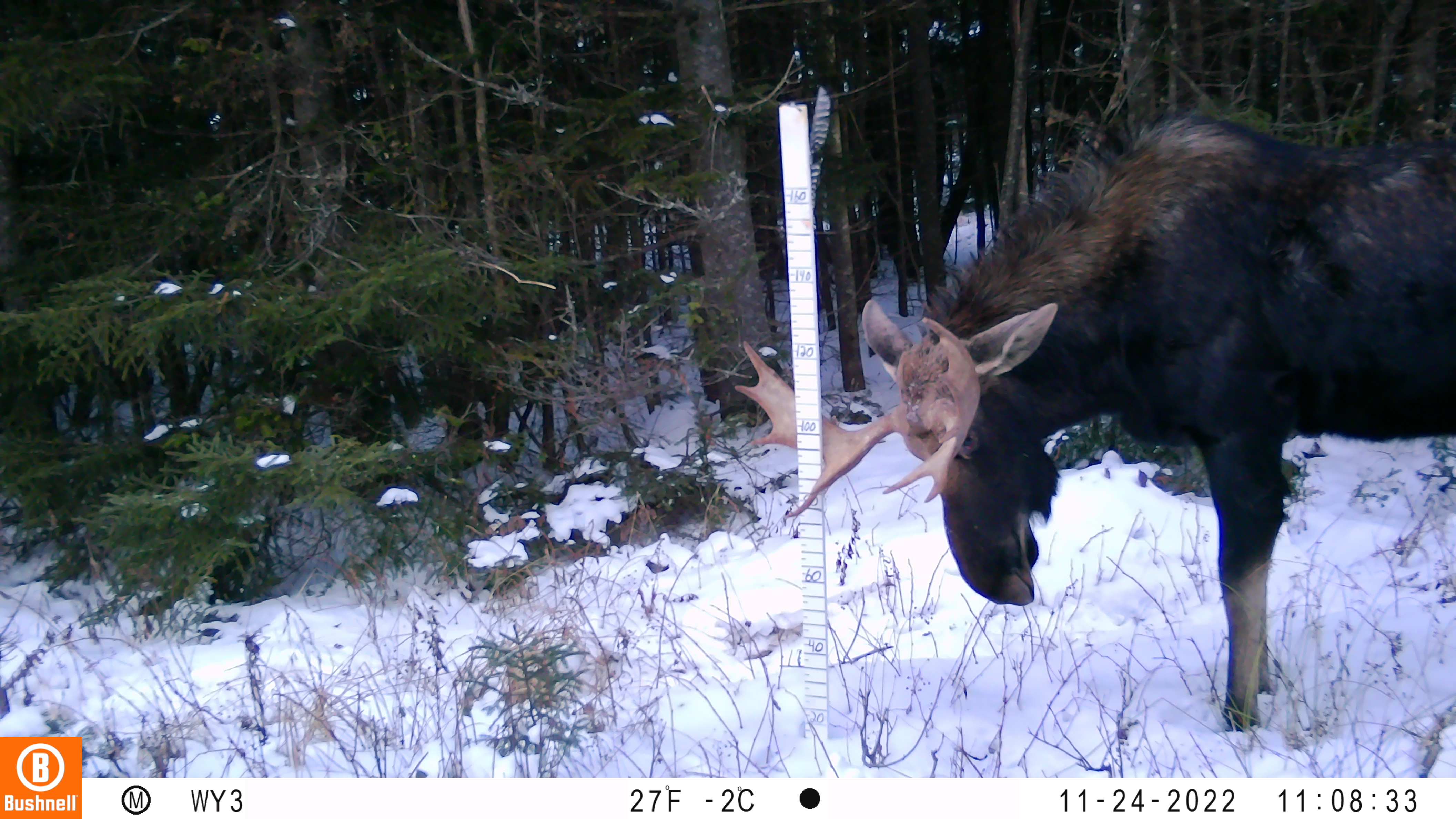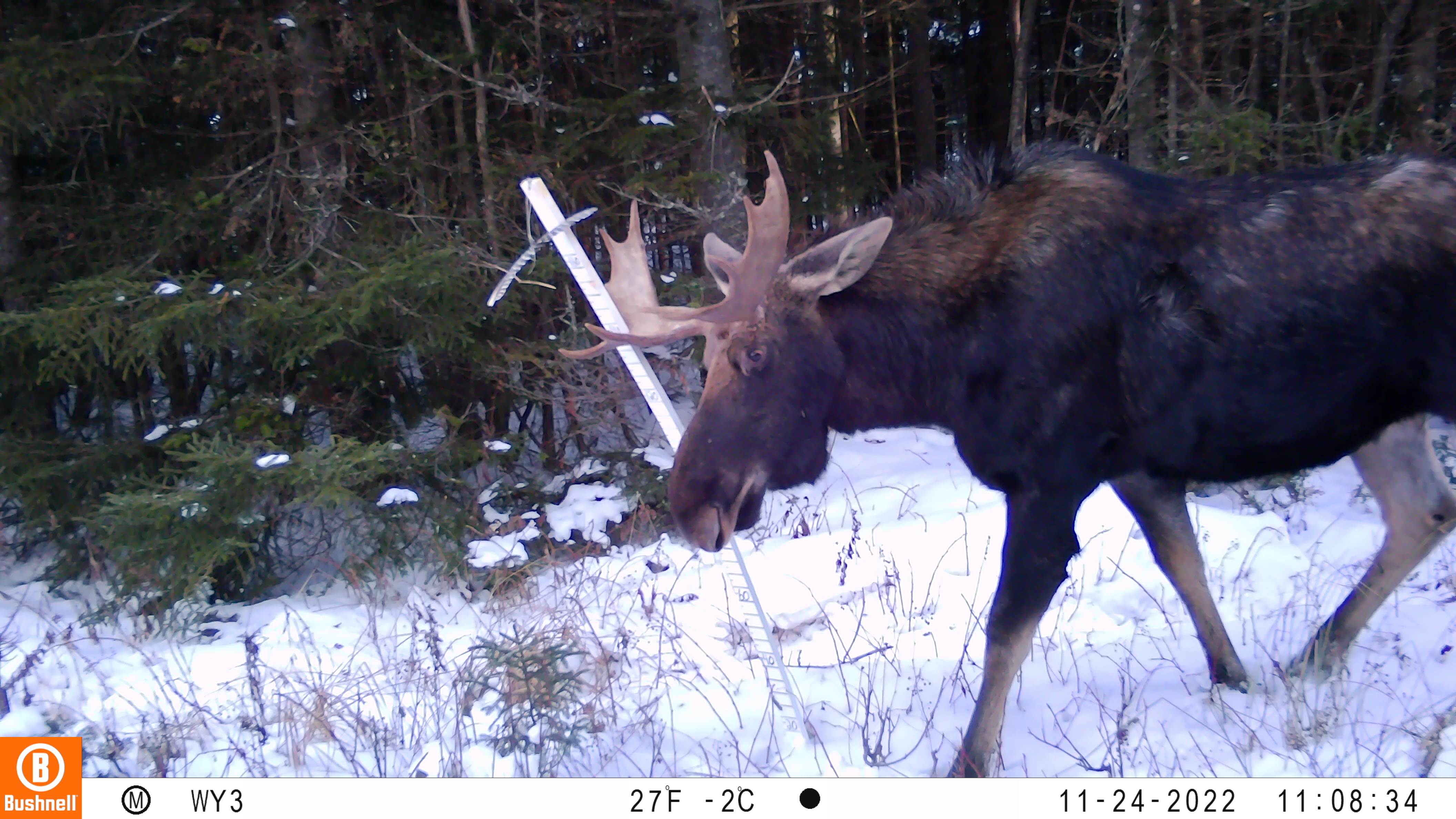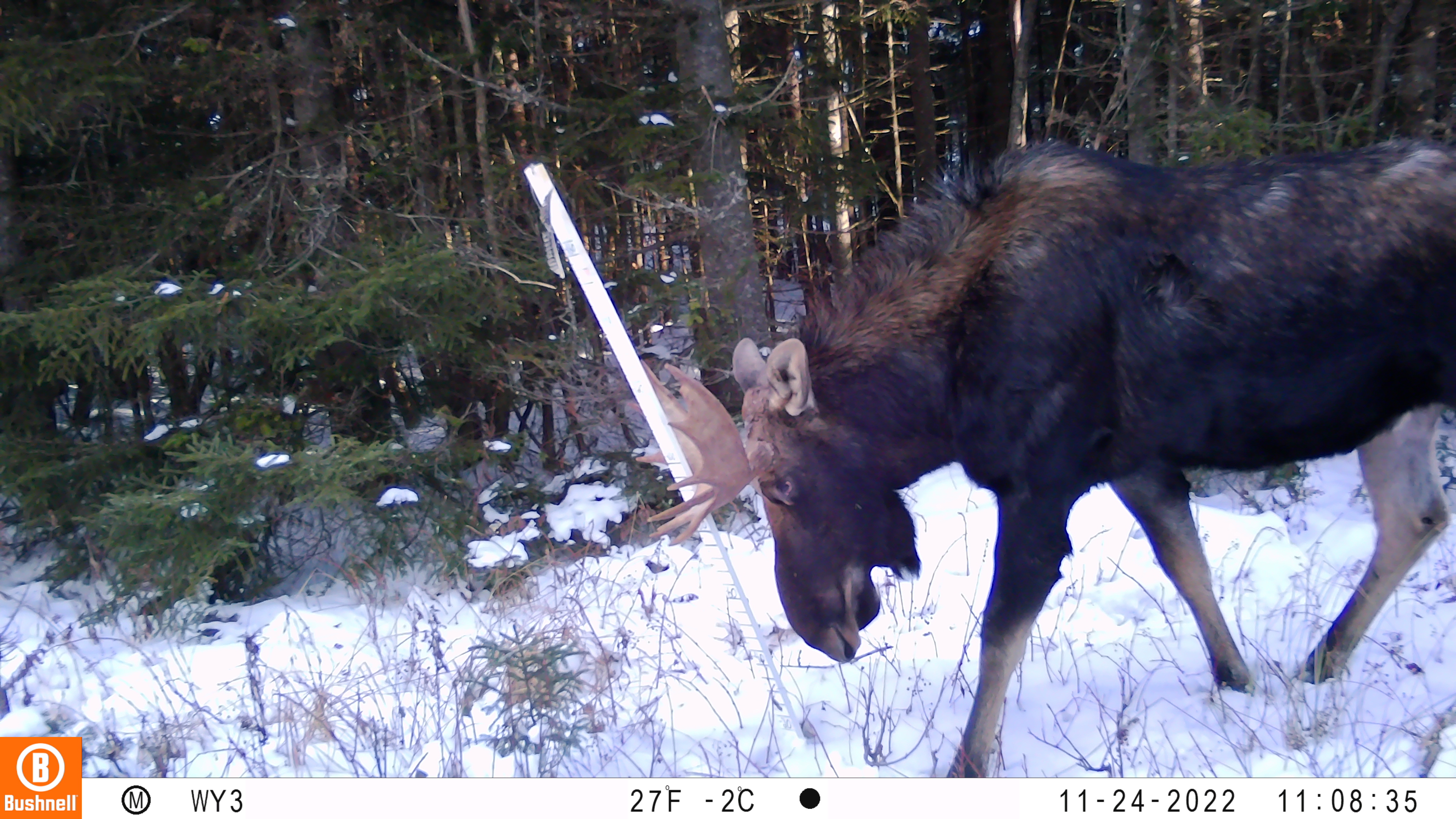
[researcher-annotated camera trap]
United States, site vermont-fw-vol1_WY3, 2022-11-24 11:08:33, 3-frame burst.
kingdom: Animalia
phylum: Chordata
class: Mammalia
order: Artiodactyla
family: Cervidae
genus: Alces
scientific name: Alces alces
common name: moose